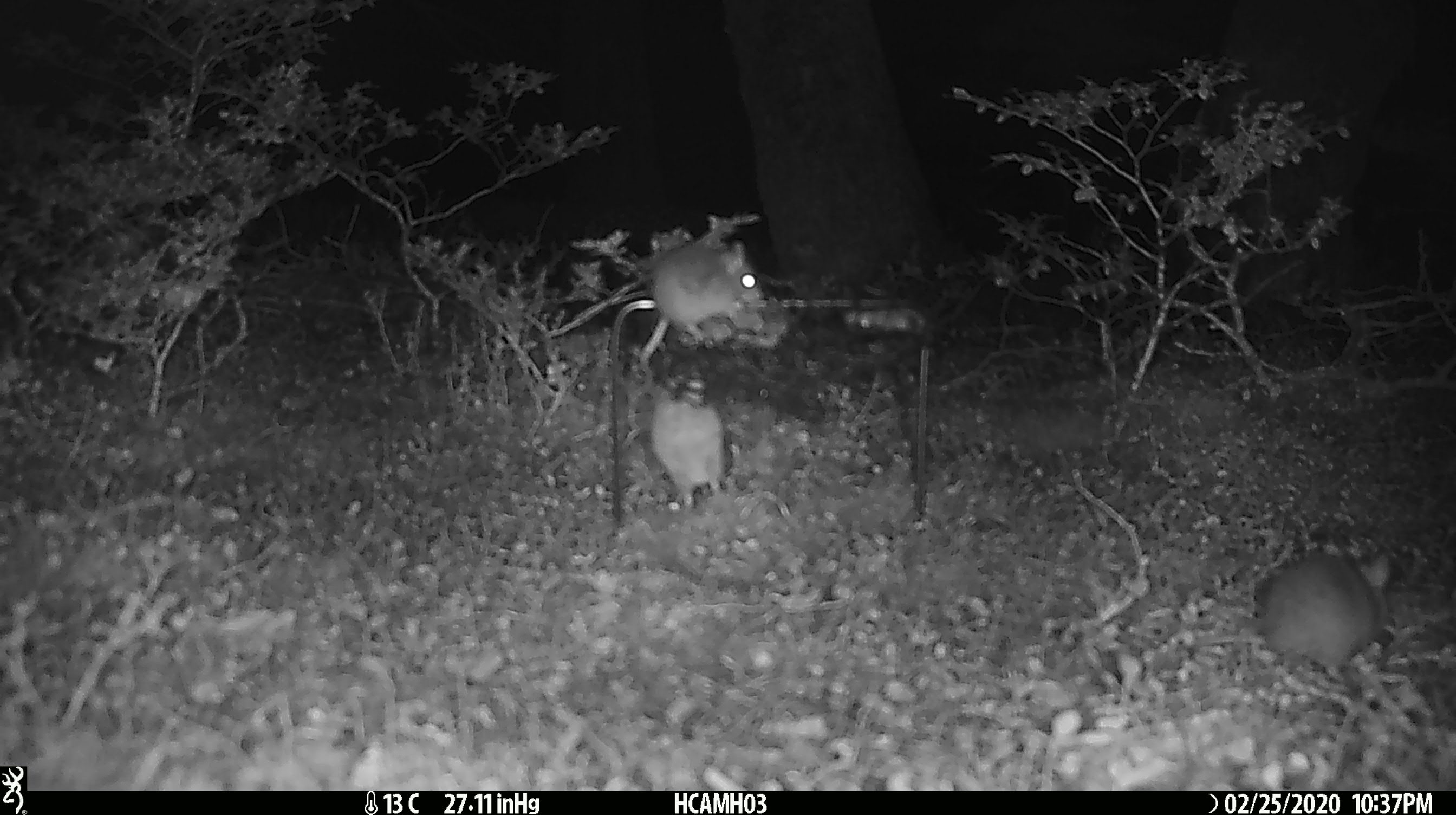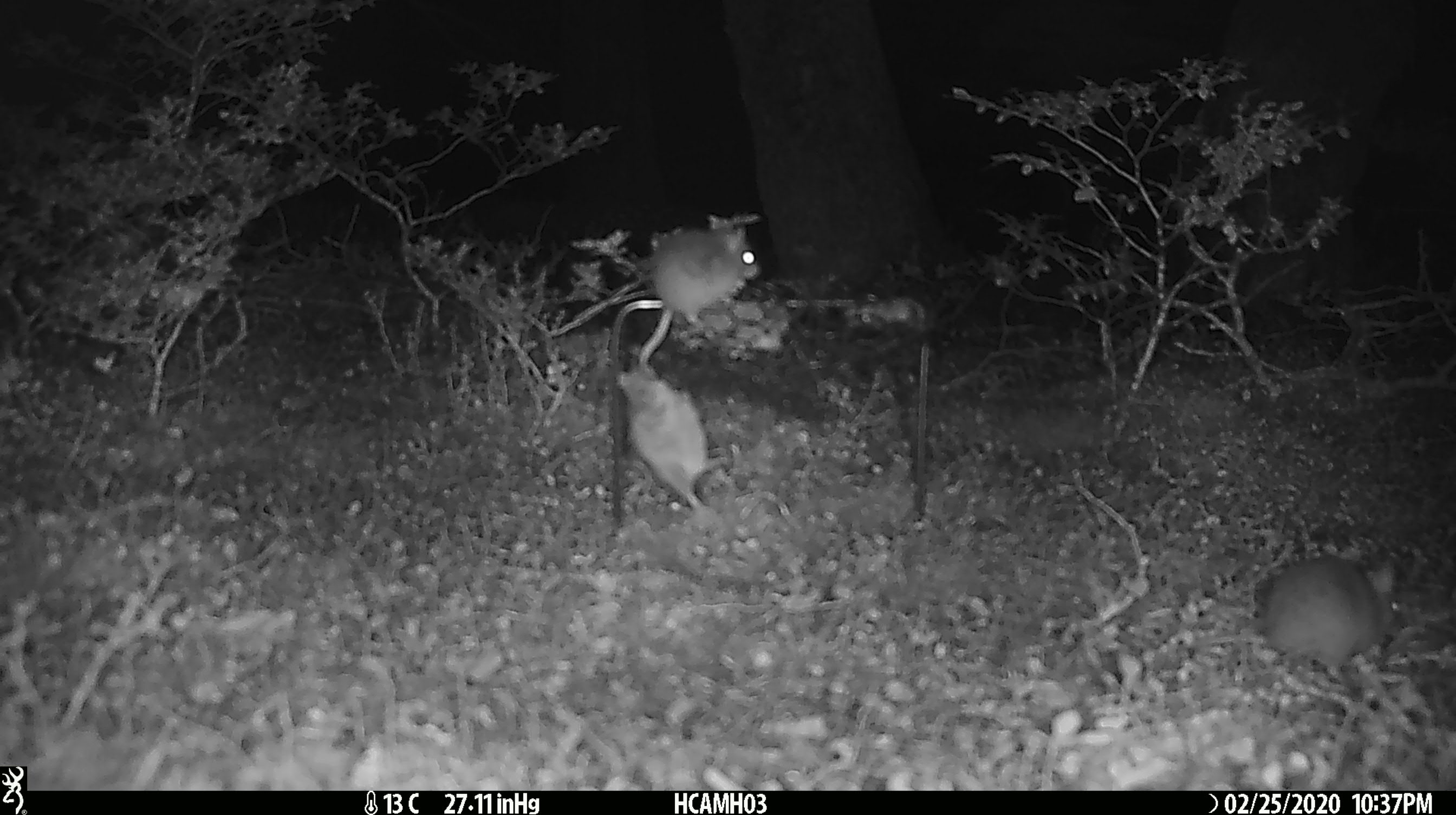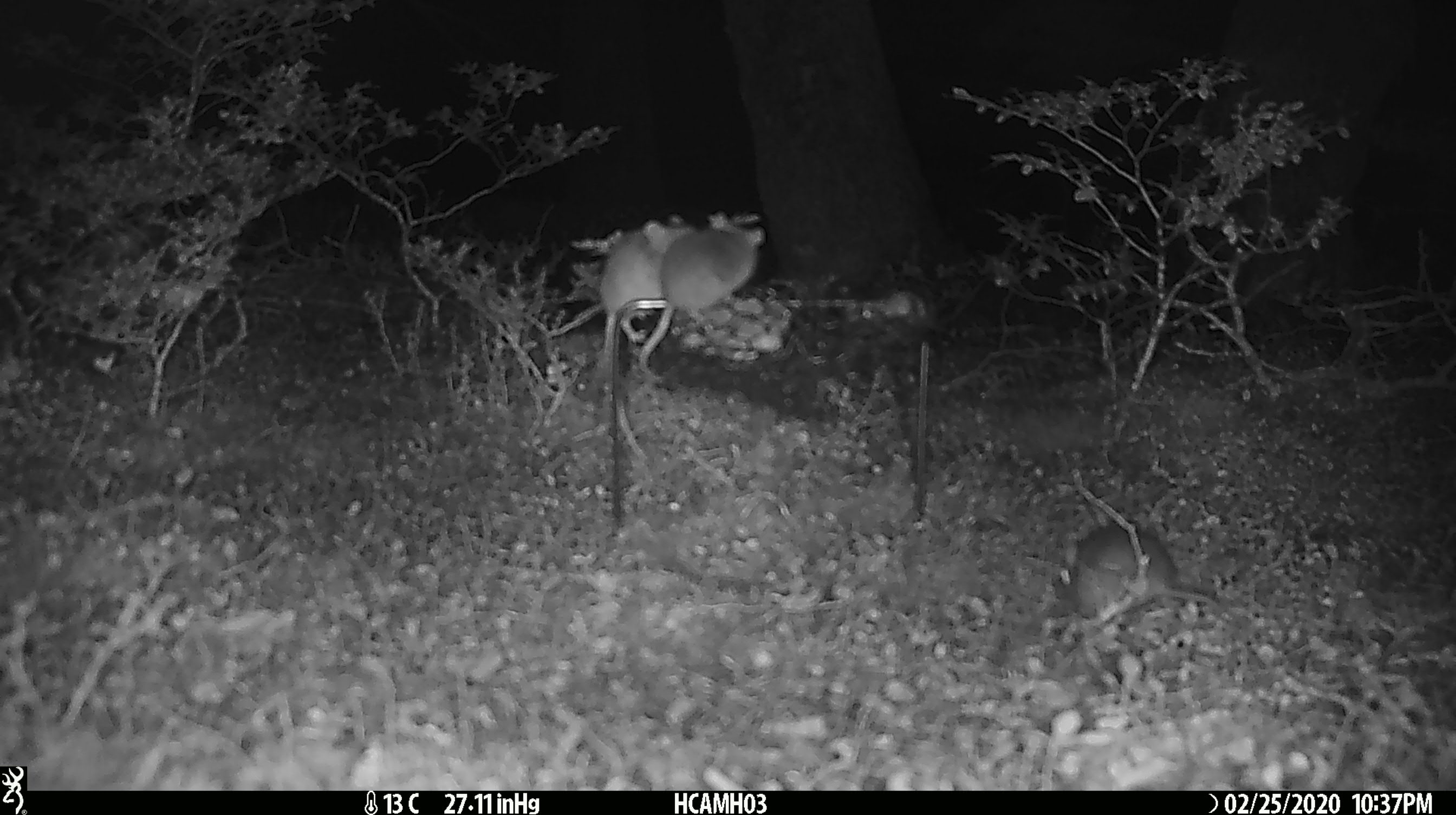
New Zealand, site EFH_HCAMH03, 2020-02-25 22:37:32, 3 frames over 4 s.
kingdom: Animalia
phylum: Chordata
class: Mammalia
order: Rodentia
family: Muridae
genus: Mus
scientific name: Mus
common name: mouse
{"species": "mouse (Mus)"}